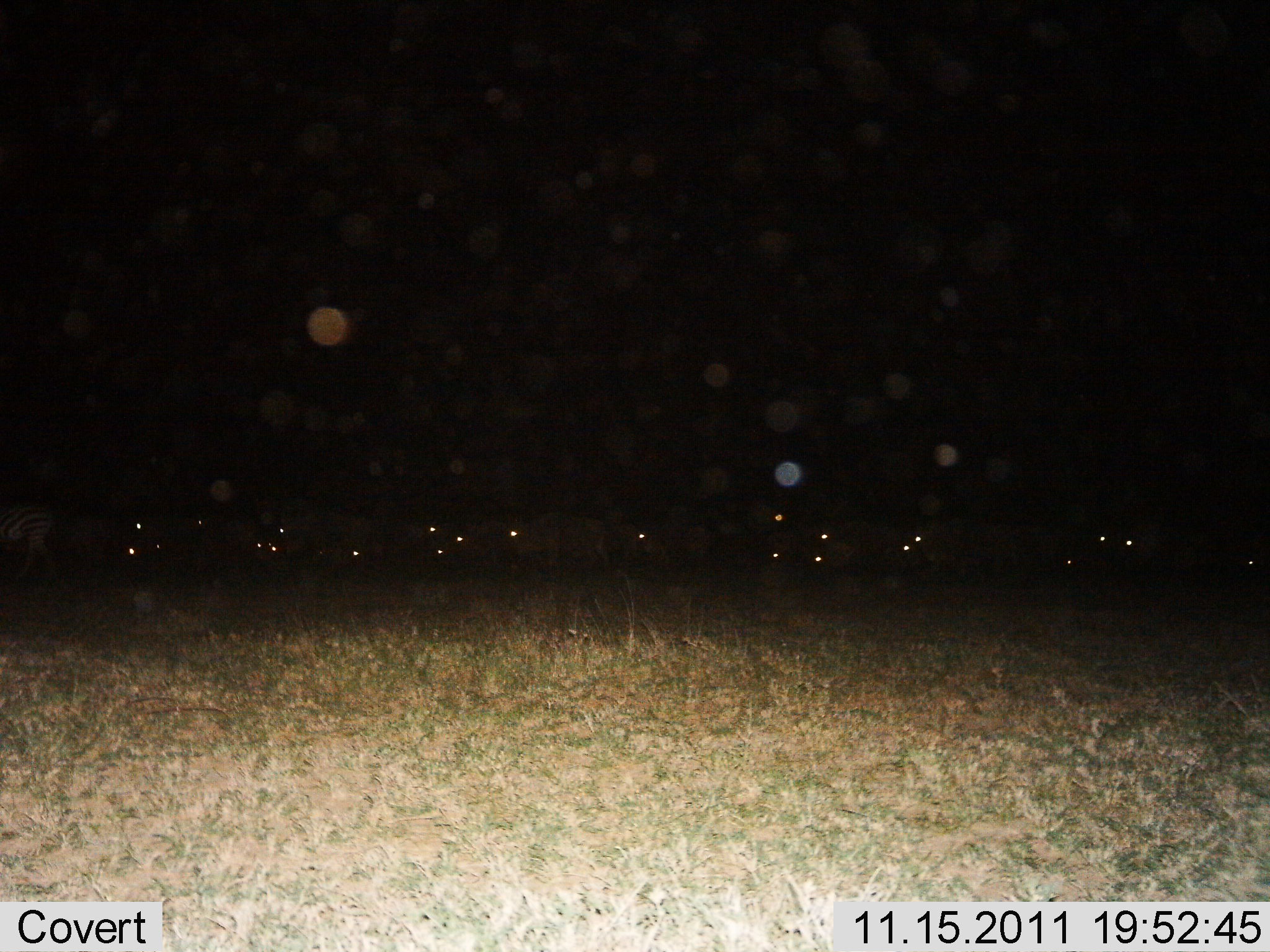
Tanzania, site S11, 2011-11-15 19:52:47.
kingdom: Animalia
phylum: Chordata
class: Mammalia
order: Artiodactyla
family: Bovidae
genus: Connochaetes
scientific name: Connochaetes taurinus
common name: blue wildebeest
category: wildebeest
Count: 11-50.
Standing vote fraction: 50%.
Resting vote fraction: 17%.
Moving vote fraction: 50%.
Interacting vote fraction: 0%.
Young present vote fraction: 0%.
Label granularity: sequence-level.